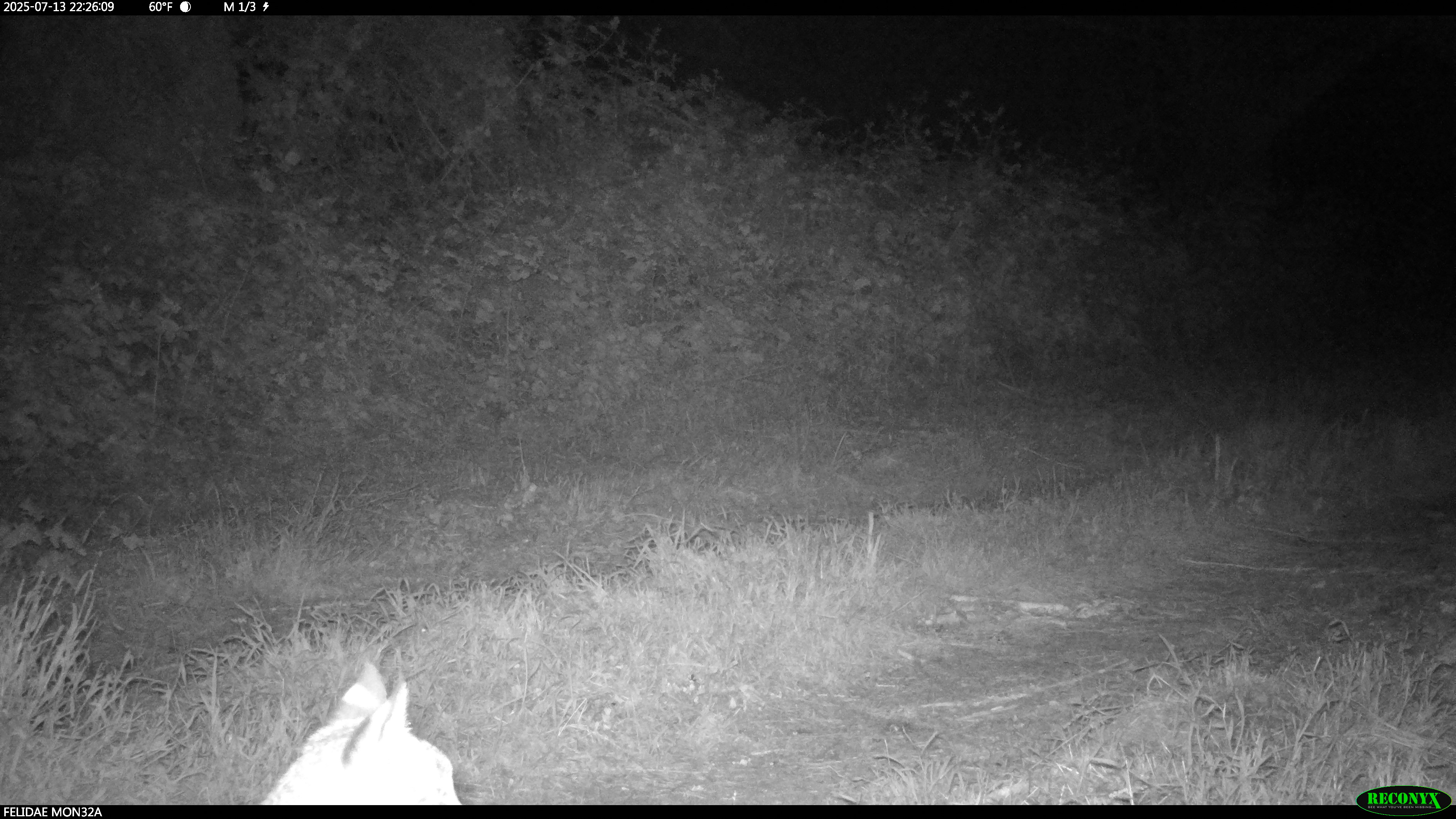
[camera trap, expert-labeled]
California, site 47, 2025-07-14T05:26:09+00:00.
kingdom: Animalia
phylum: Chordata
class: Mammalia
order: Carnivora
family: Felidae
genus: Lynx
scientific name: Lynx rufus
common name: bobcat